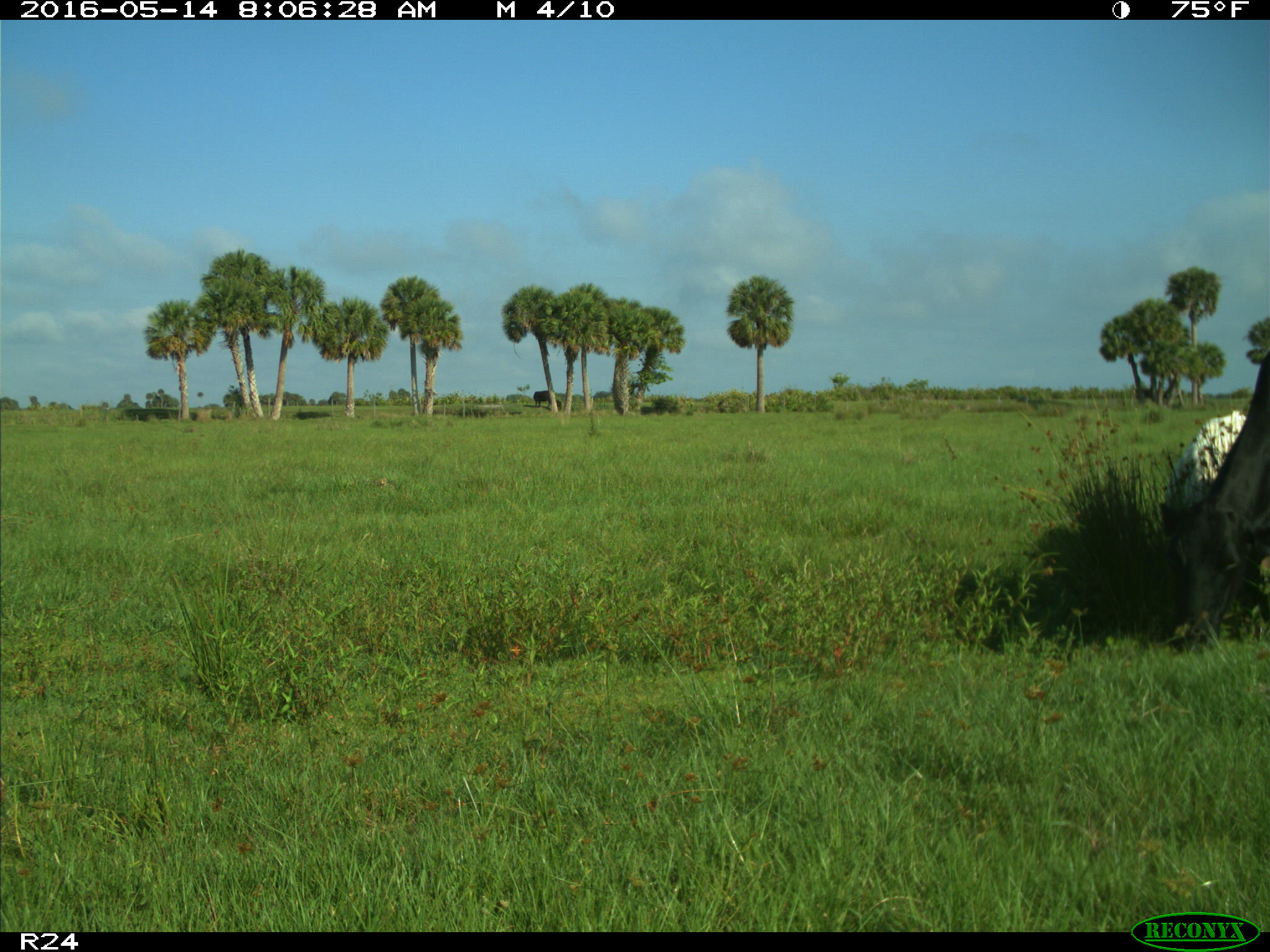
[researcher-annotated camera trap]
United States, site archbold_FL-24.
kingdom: Animalia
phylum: Chordata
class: Mammalia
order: Artiodactyla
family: Bovidae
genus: Bos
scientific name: Bos taurus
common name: domestic cow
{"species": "Bos taurus (domestic cow)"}